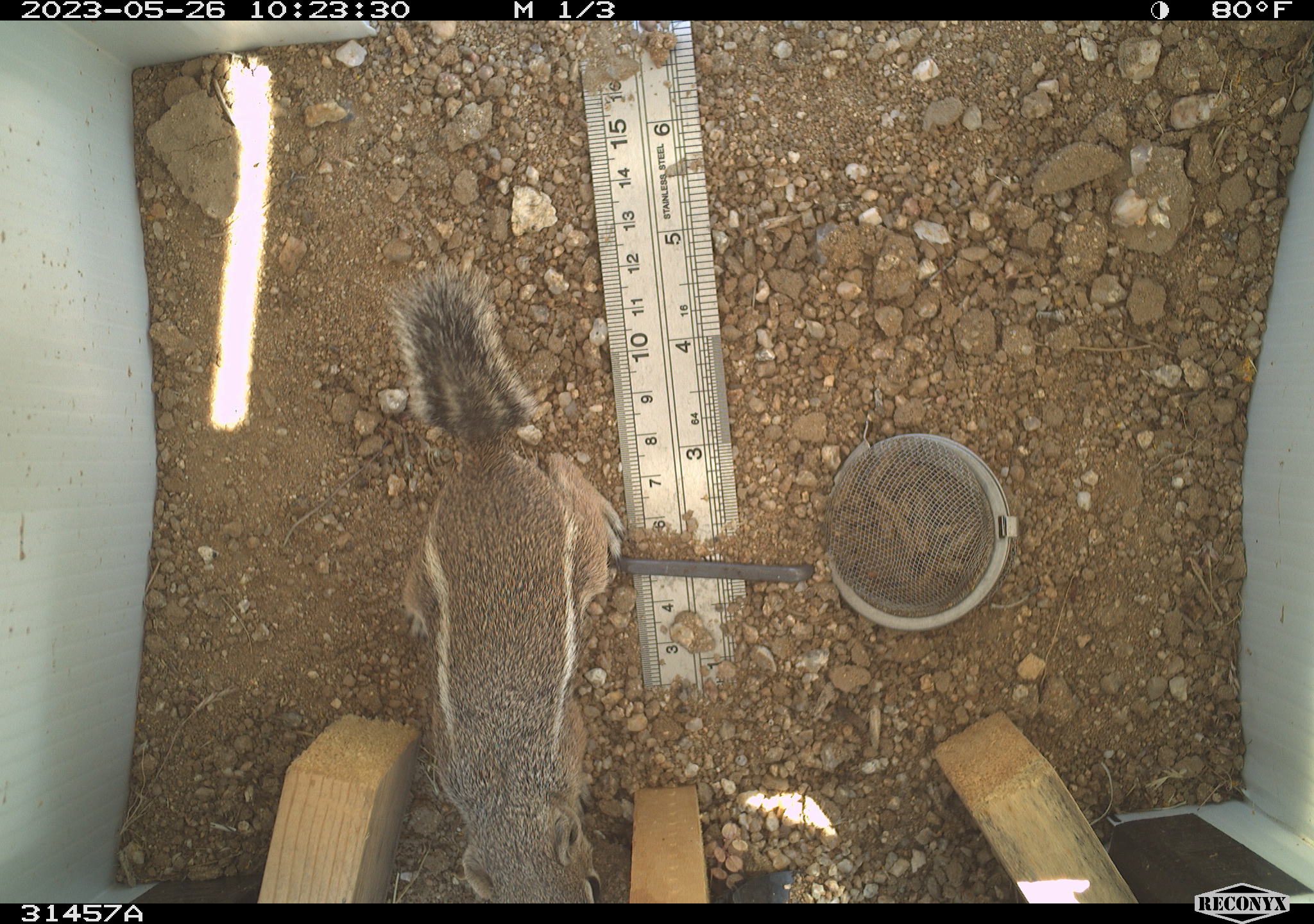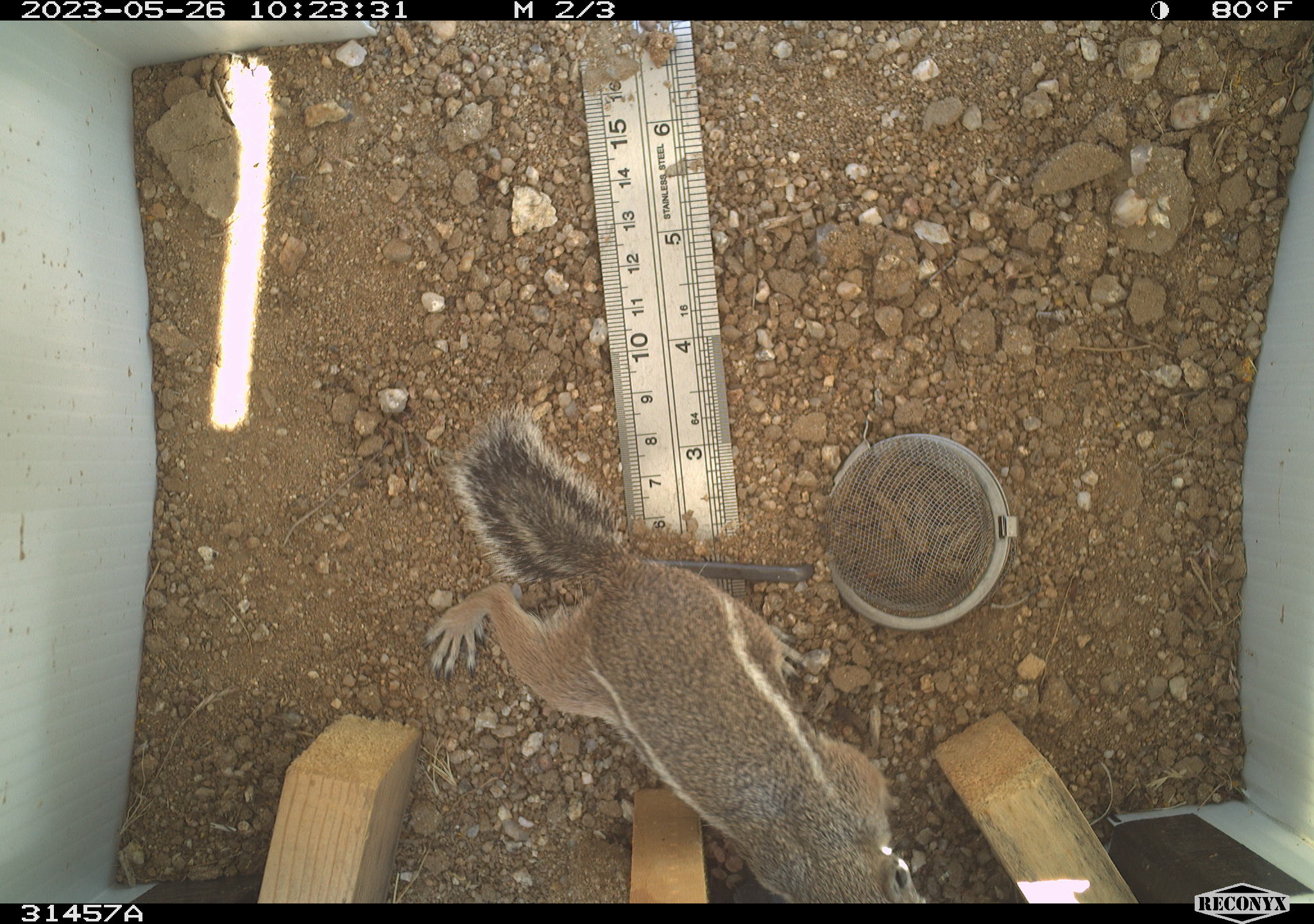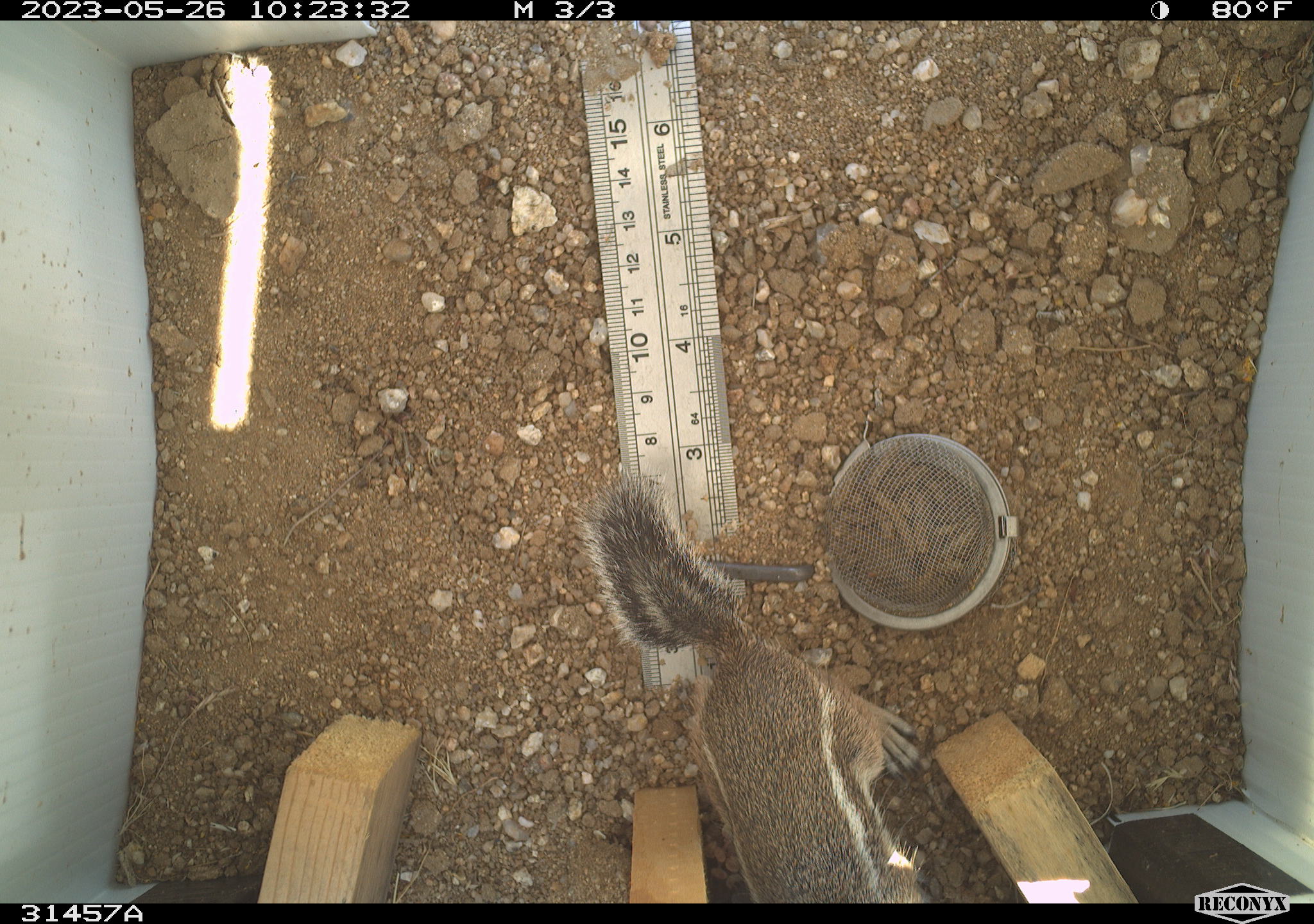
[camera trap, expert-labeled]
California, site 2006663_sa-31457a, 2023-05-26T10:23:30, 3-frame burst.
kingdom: Animalia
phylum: Chordata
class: Mammalia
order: Rodentia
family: Sciuridae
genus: Ammospermophilus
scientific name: Ammospermophilus leucurus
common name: white-tailed antelope squirrel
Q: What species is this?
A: White-tailed antelope squirrel (Ammospermophilus leucurus).